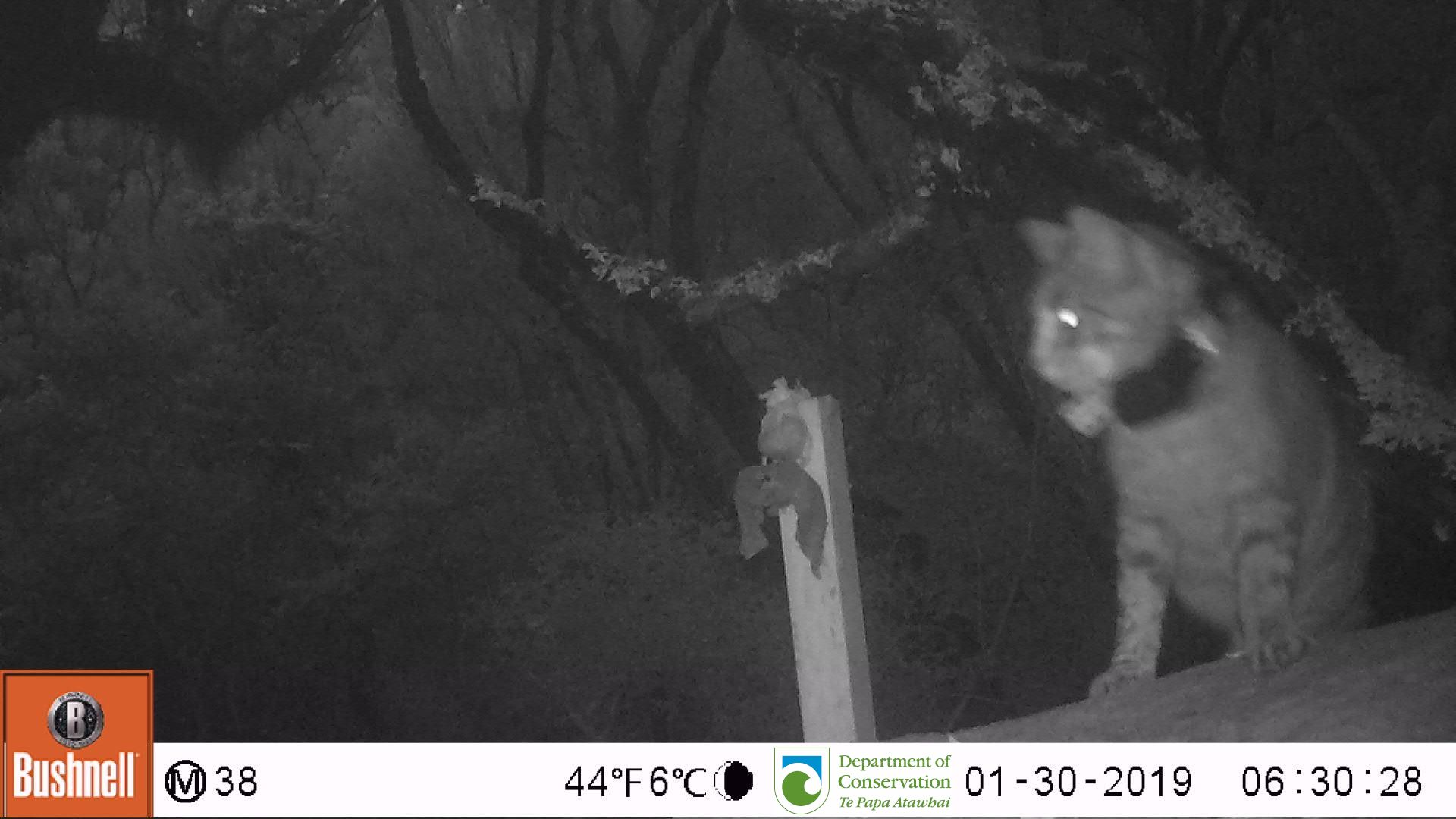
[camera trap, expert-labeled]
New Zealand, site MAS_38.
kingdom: Animalia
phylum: Chordata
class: Mammalia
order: Carnivora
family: Felidae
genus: Felis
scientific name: Felis catus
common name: domestic cat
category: cat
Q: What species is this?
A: Cat (domestic cat) (Felis catus).